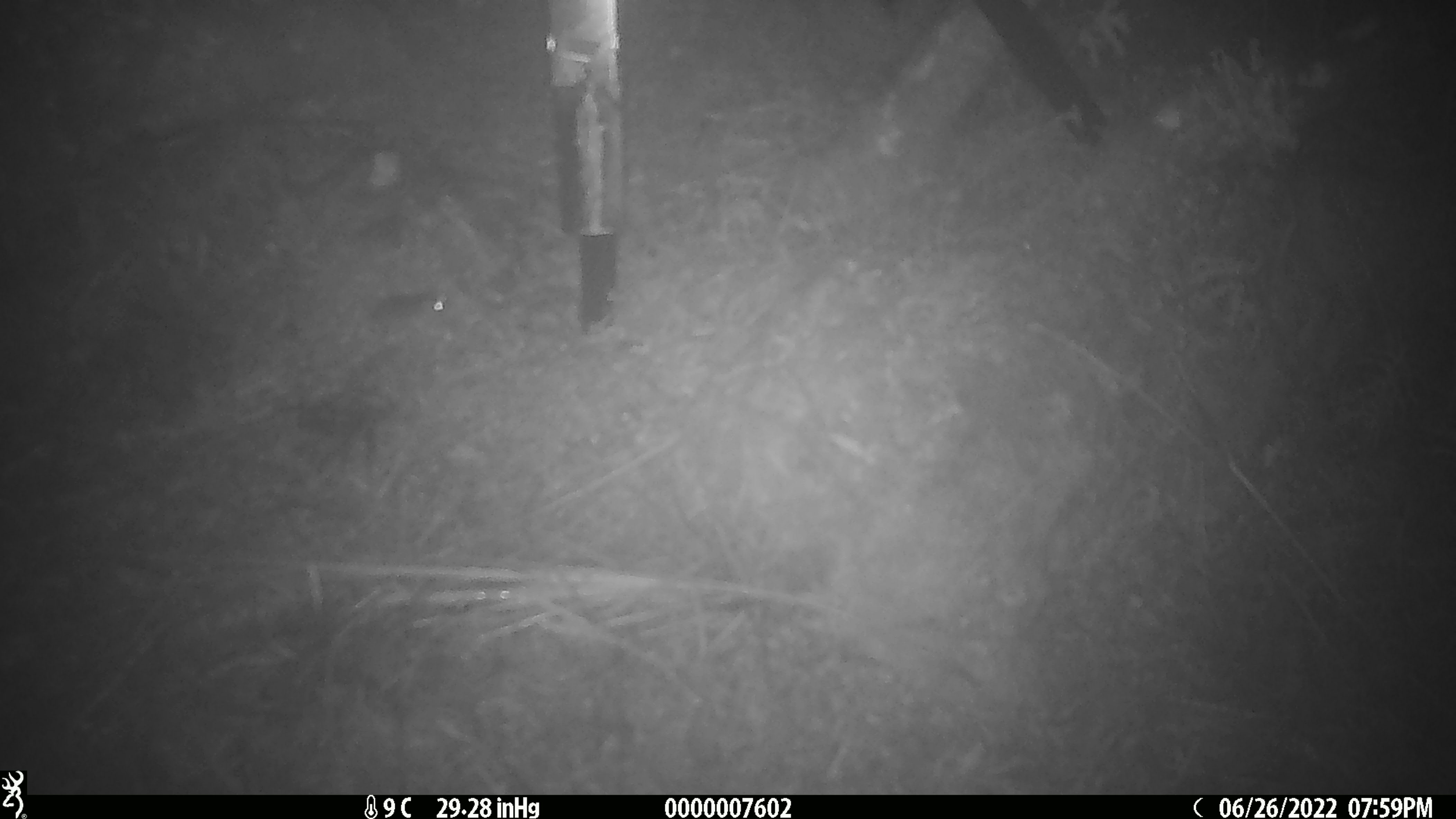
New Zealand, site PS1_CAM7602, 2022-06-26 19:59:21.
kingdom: Animalia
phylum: Chordata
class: Mammalia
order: Rodentia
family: Muridae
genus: Mus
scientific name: Mus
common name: mouse